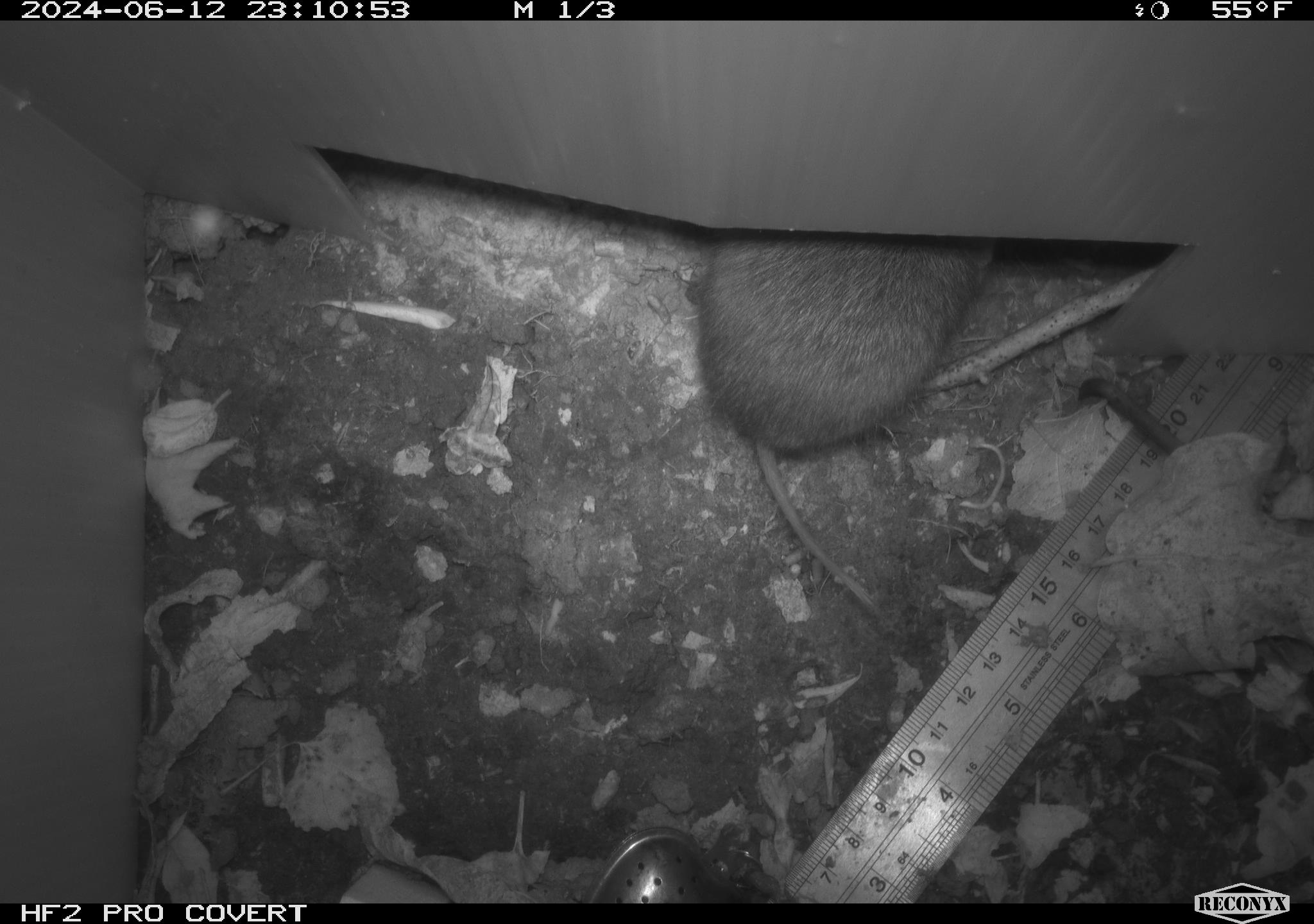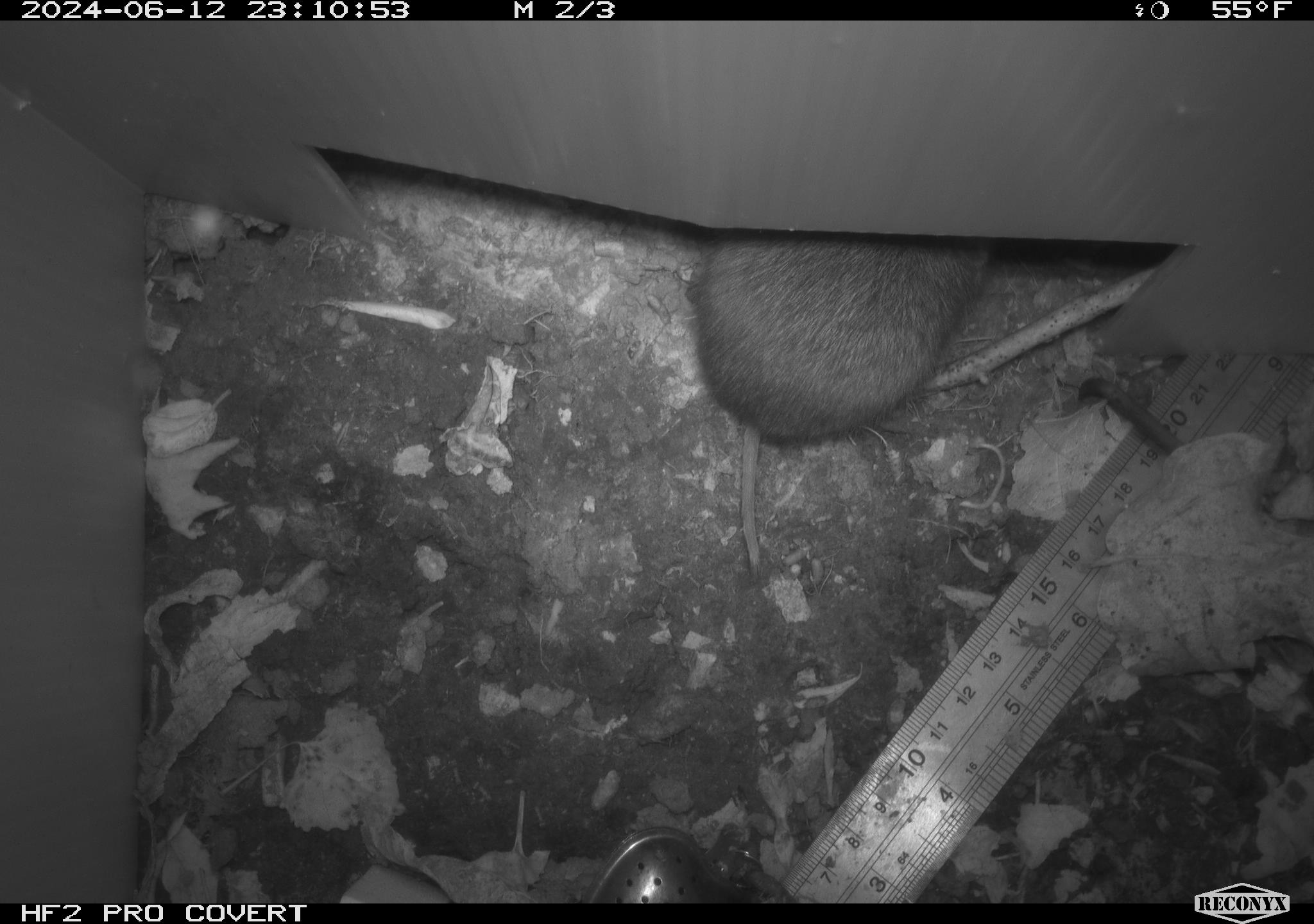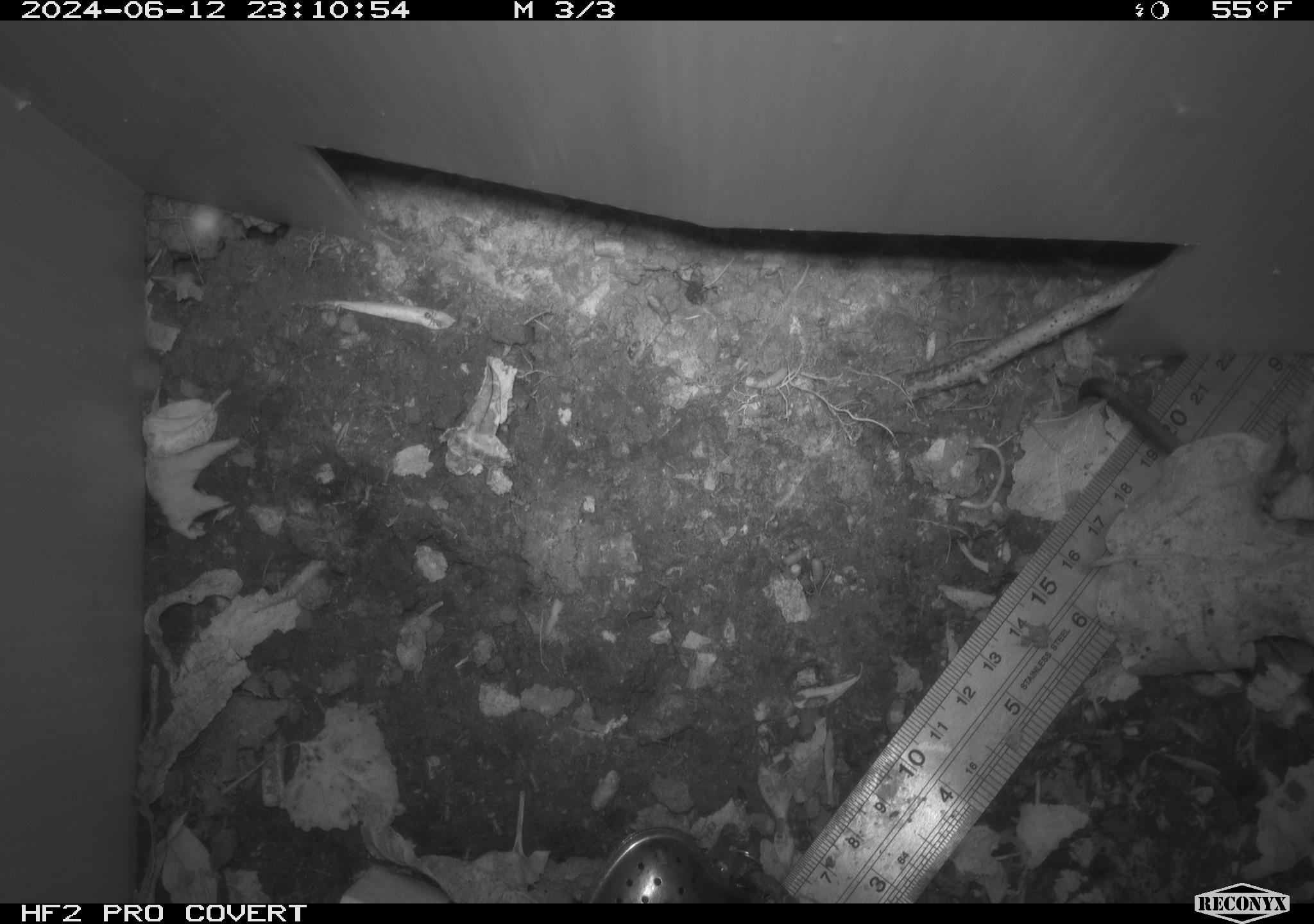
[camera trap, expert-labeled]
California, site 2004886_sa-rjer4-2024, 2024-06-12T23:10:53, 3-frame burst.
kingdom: Animalia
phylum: Chordata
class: Mammalia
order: Rodentia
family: Cricetidae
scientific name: Arvicolinae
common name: voles, lemmings, and muskrats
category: arvicolinae subfamily